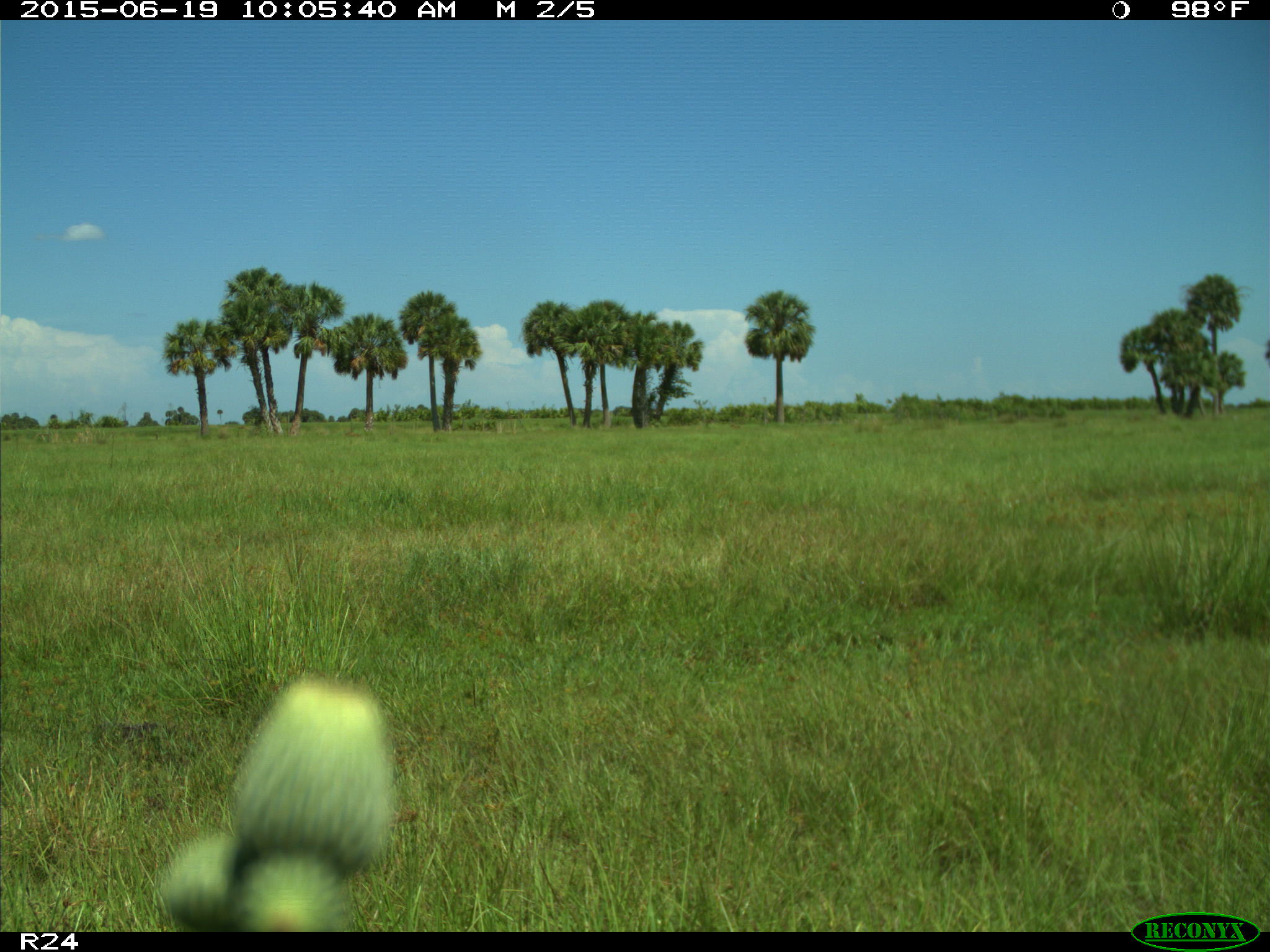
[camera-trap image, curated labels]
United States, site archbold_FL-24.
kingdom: Animalia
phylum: Chordata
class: Mammalia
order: Artiodactyla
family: Bovidae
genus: Bos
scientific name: Bos taurus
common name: domestic cow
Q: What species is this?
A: Bos taurus (domestic cow).